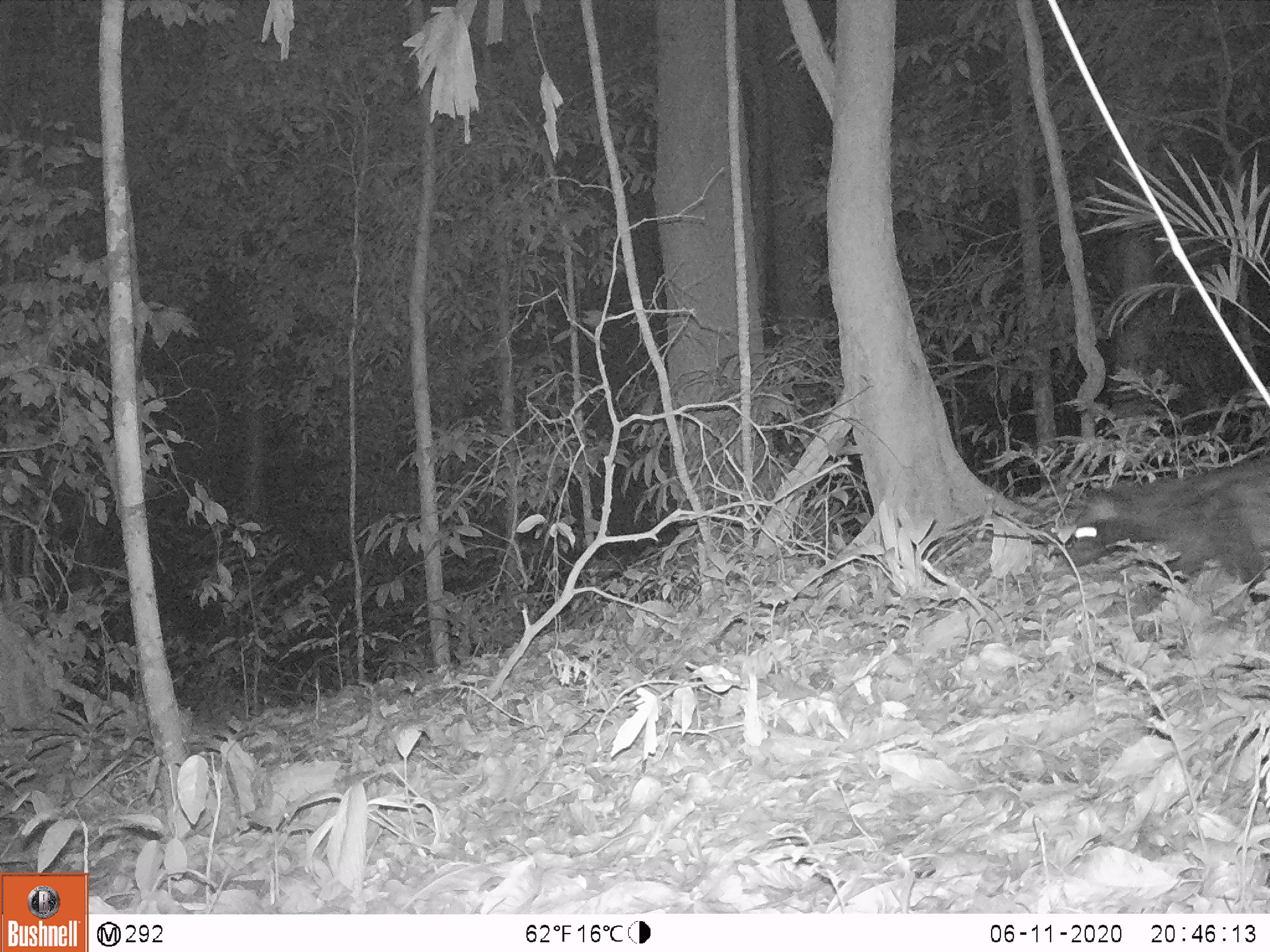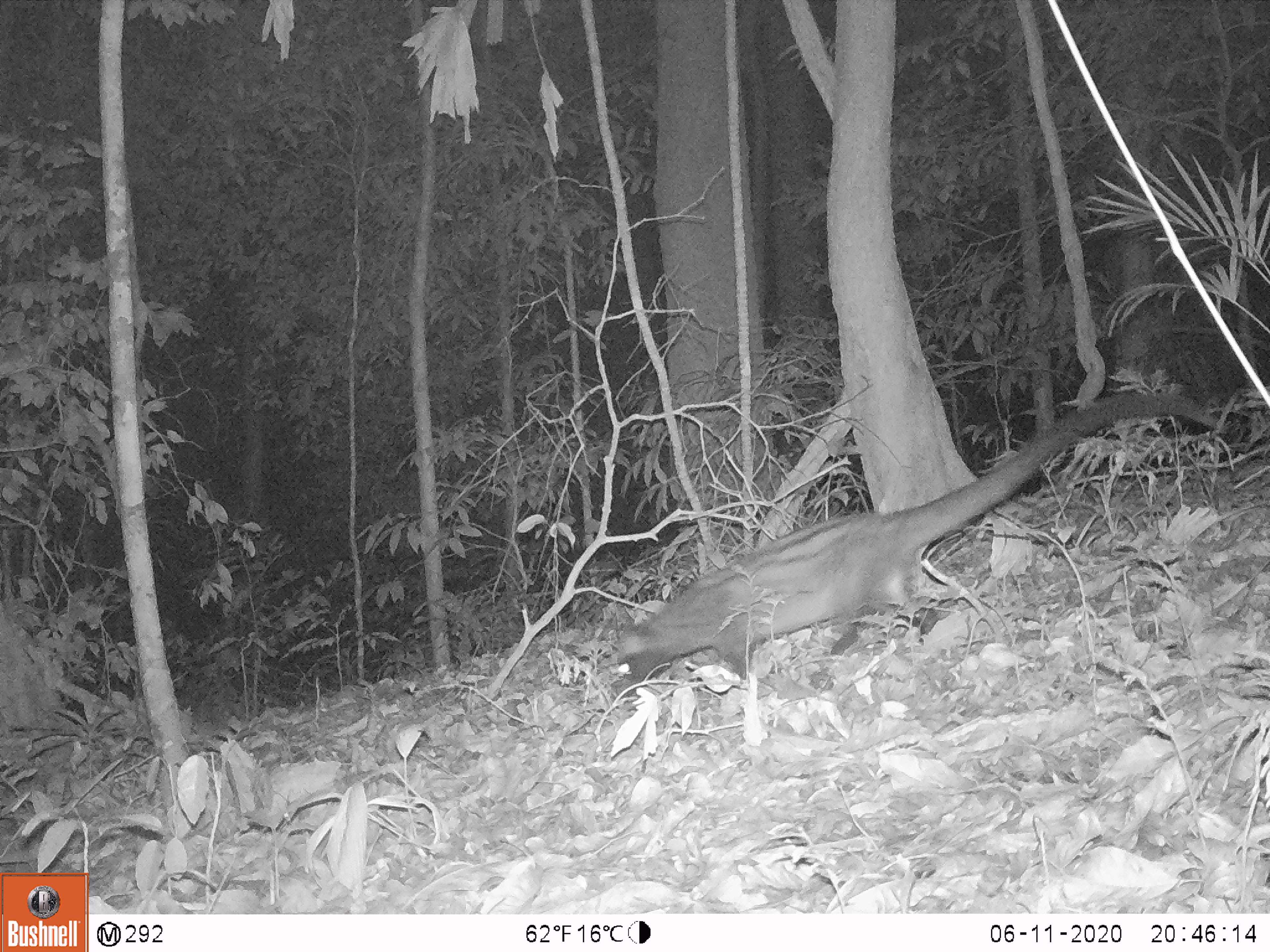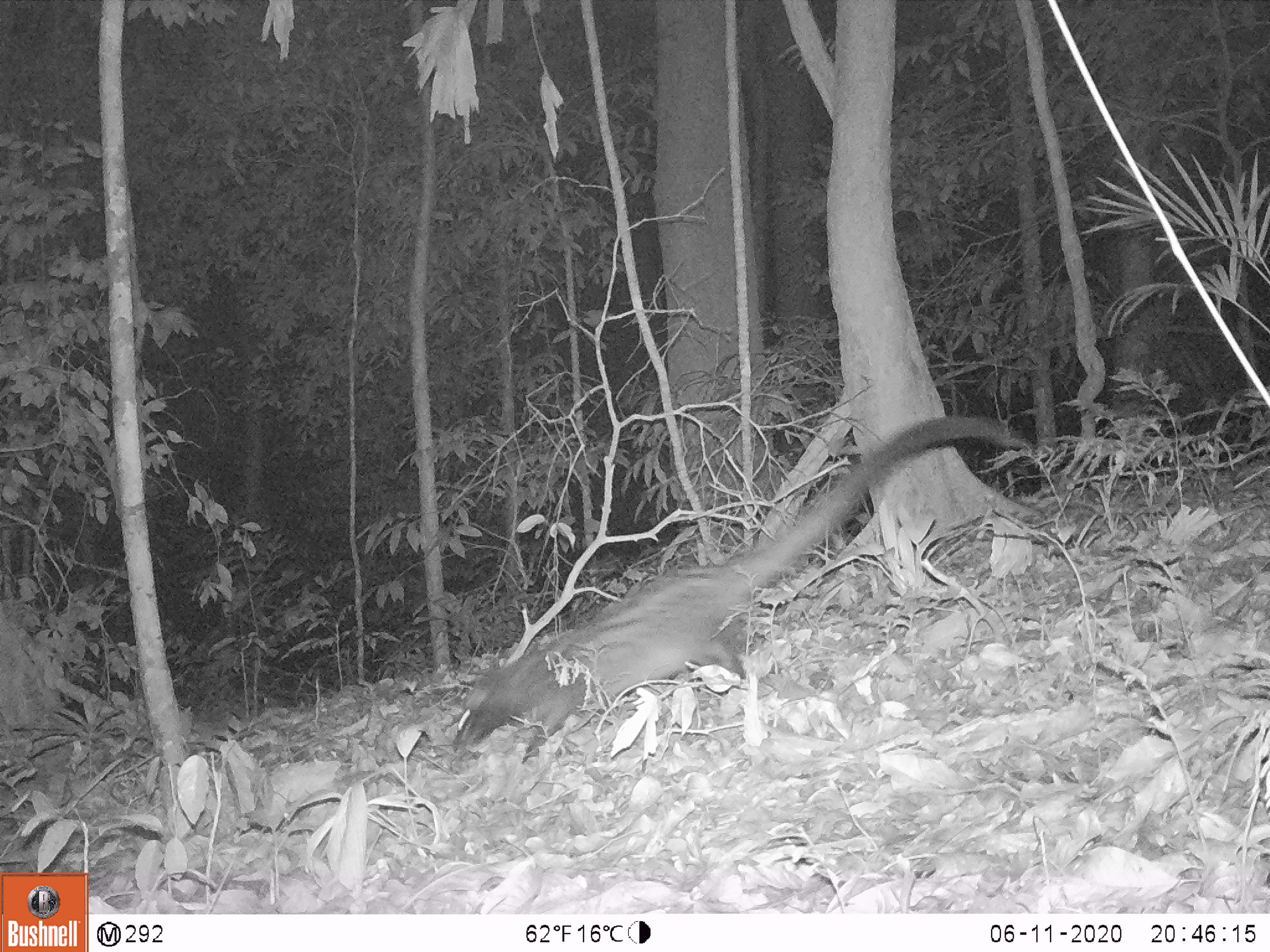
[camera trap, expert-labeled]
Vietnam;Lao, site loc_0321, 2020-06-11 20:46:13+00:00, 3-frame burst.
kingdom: Animalia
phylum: Chordata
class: Mammalia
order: Carnivora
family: Viverridae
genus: Paradoxurus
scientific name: Paradoxurus hermaphroditus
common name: common palm civet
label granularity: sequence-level